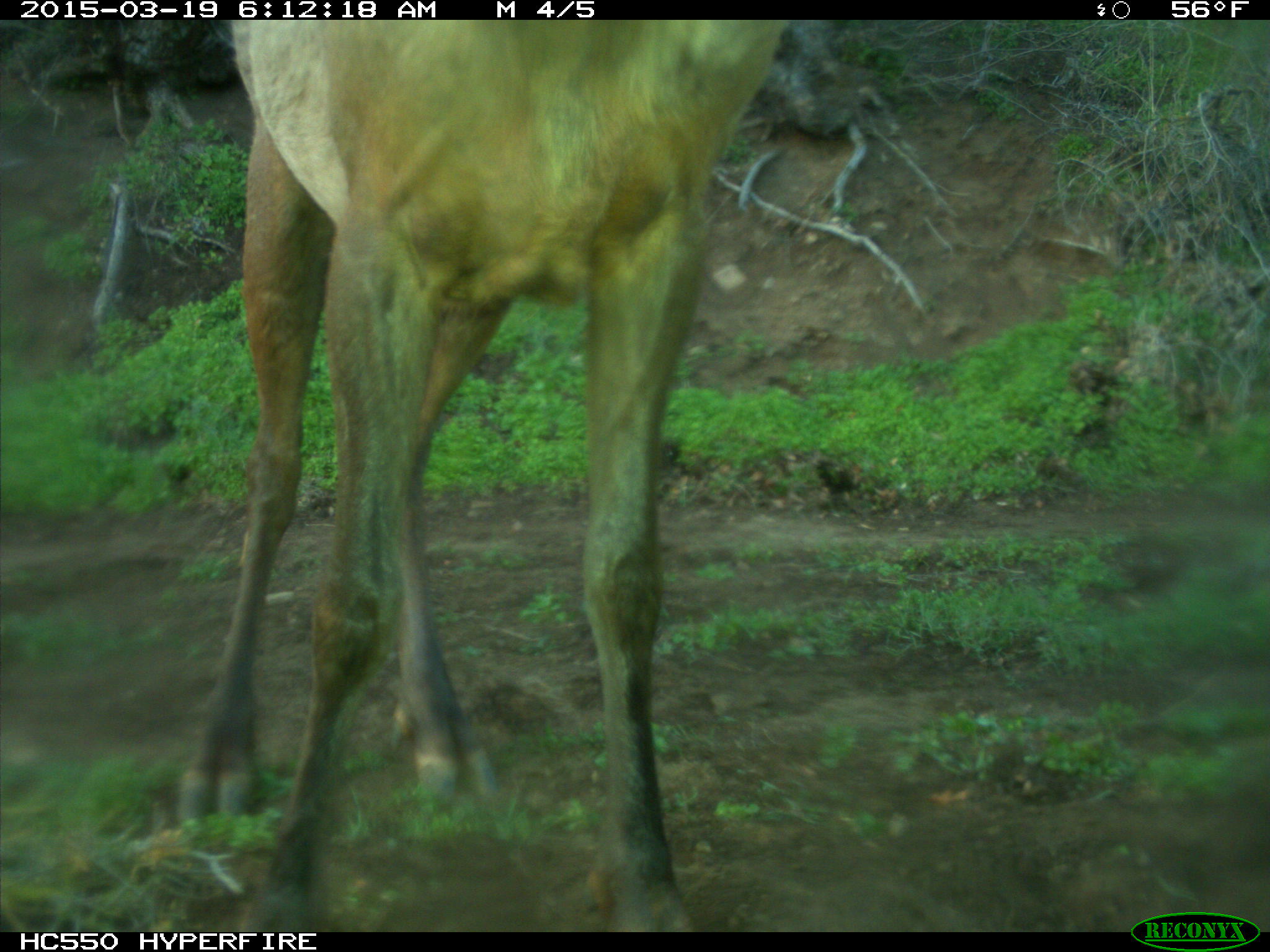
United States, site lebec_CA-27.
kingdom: Animalia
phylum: Chordata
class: Mammalia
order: Artiodactyla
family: Cervidae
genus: Cervus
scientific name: Cervus canadensis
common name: elk